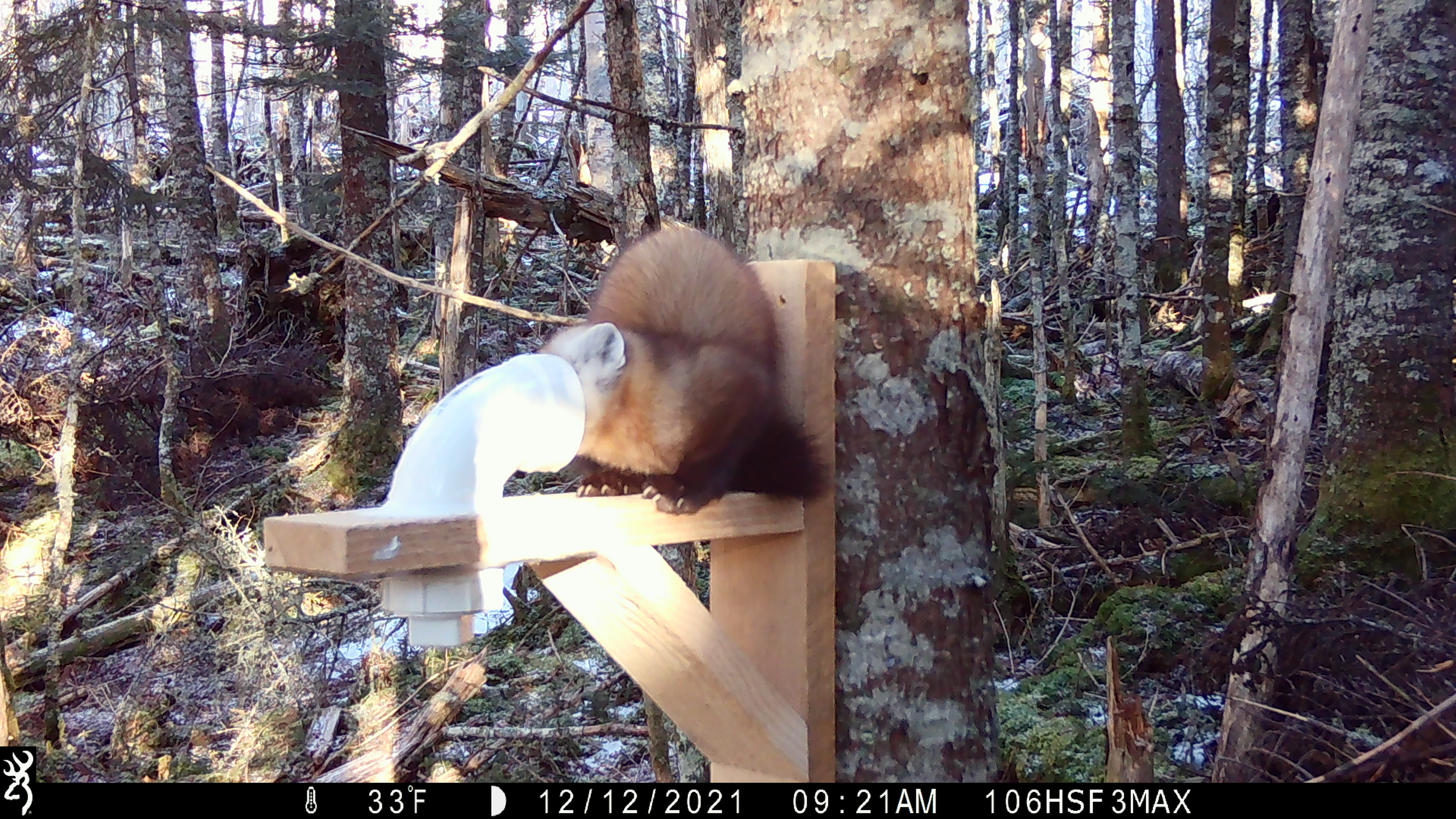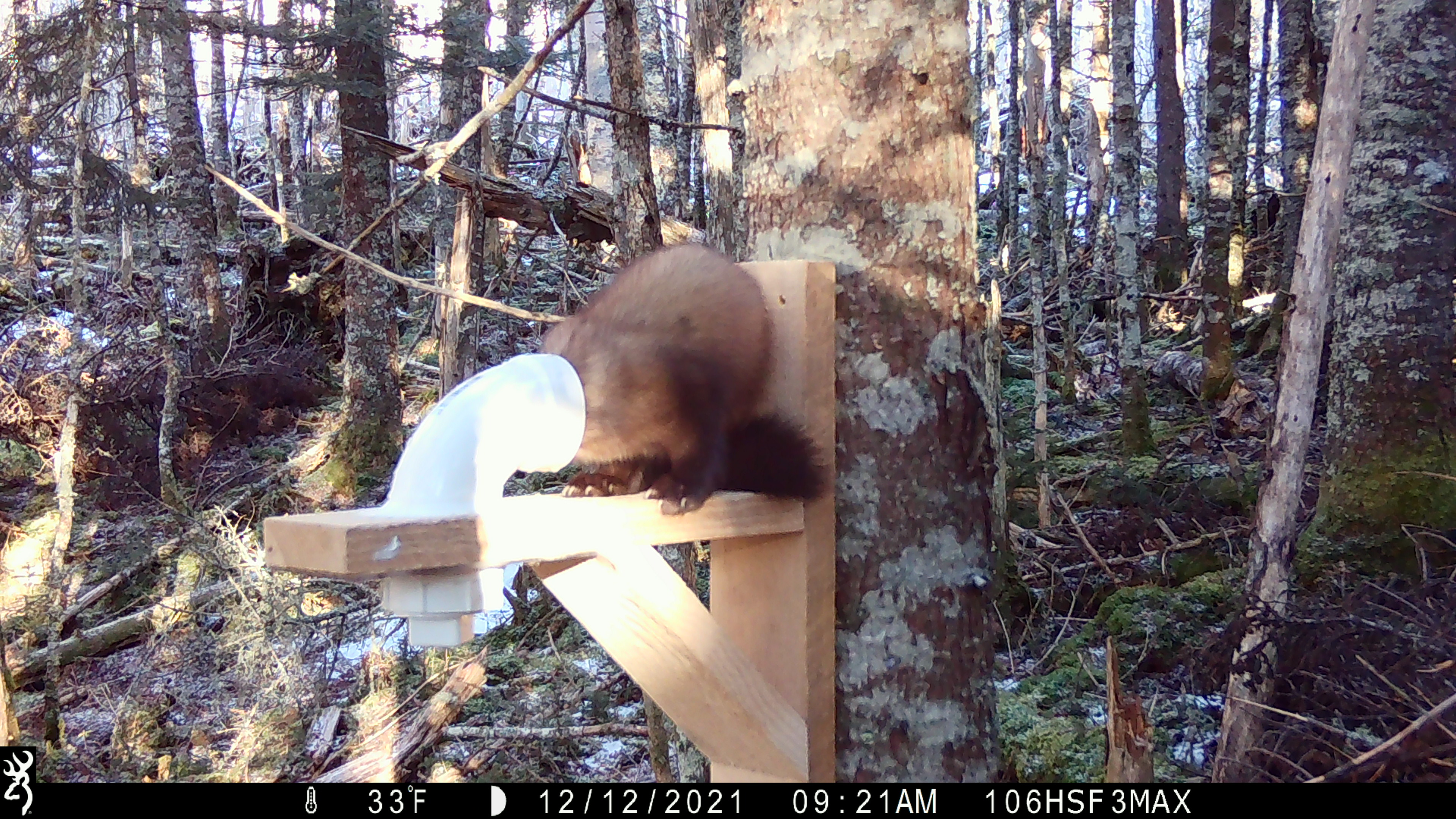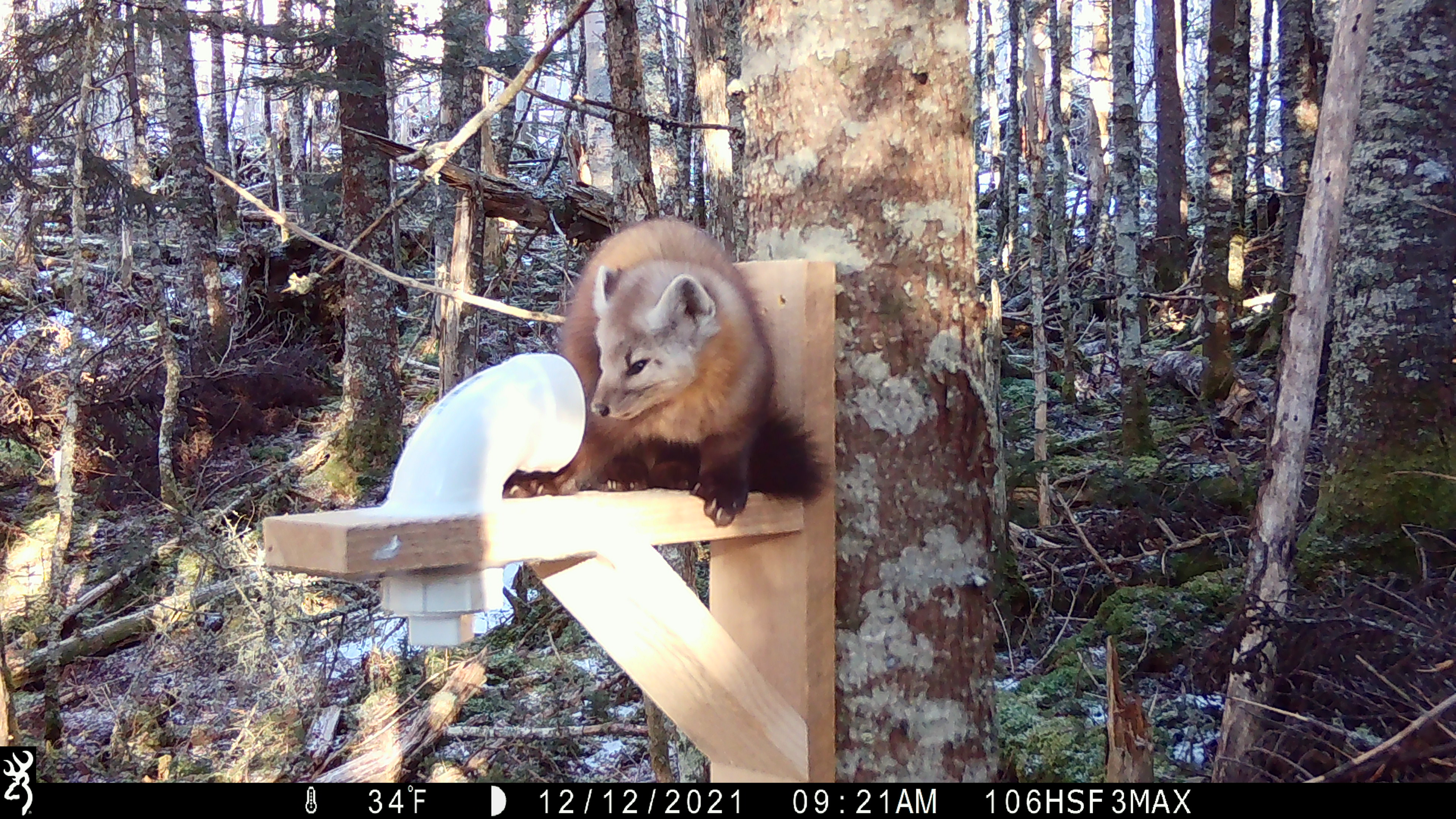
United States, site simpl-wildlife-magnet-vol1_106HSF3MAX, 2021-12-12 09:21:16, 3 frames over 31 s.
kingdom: Animalia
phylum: Chordata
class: Mammalia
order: Carnivora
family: Mustelidae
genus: Martes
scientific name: Martes americana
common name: american marten